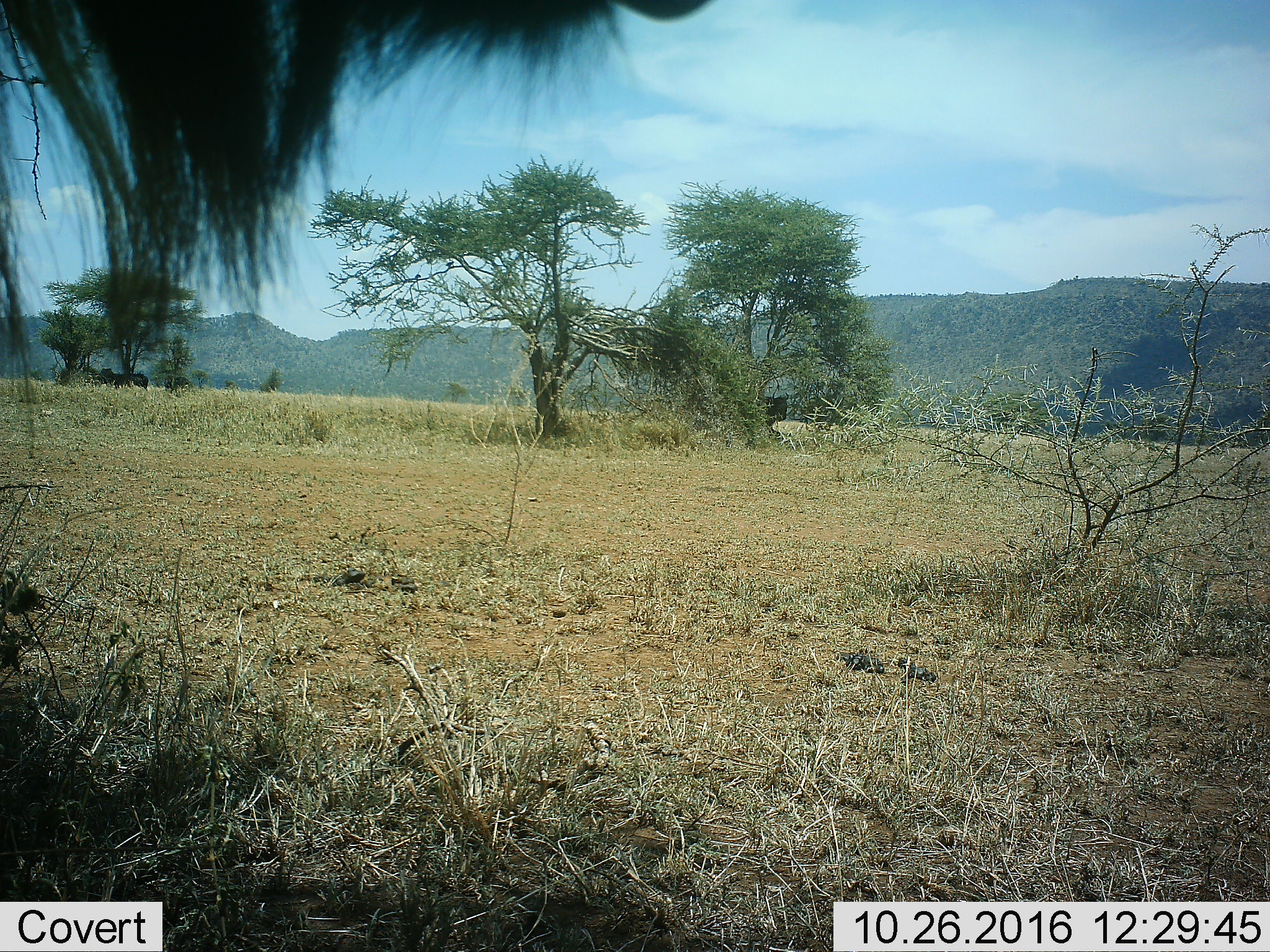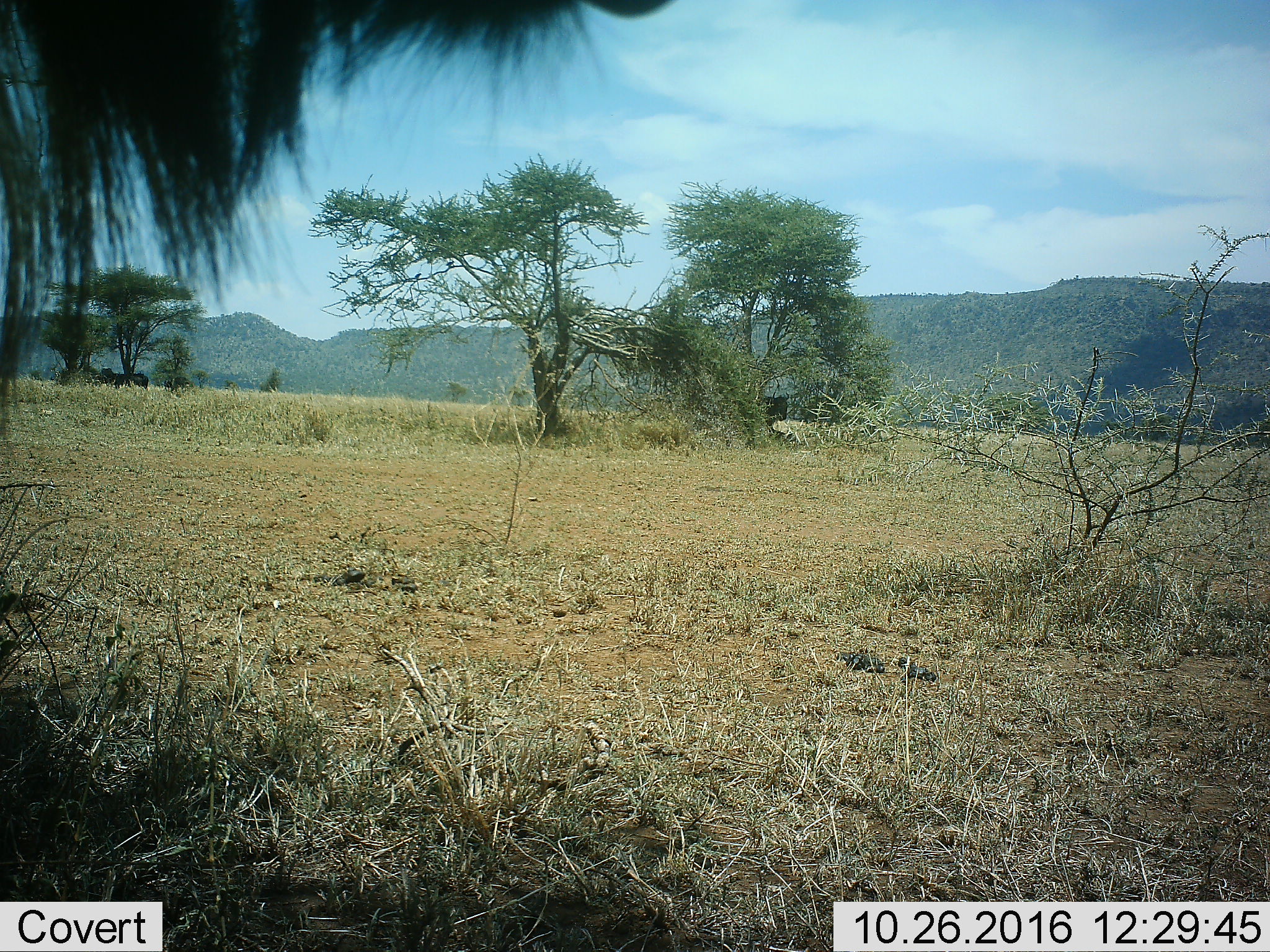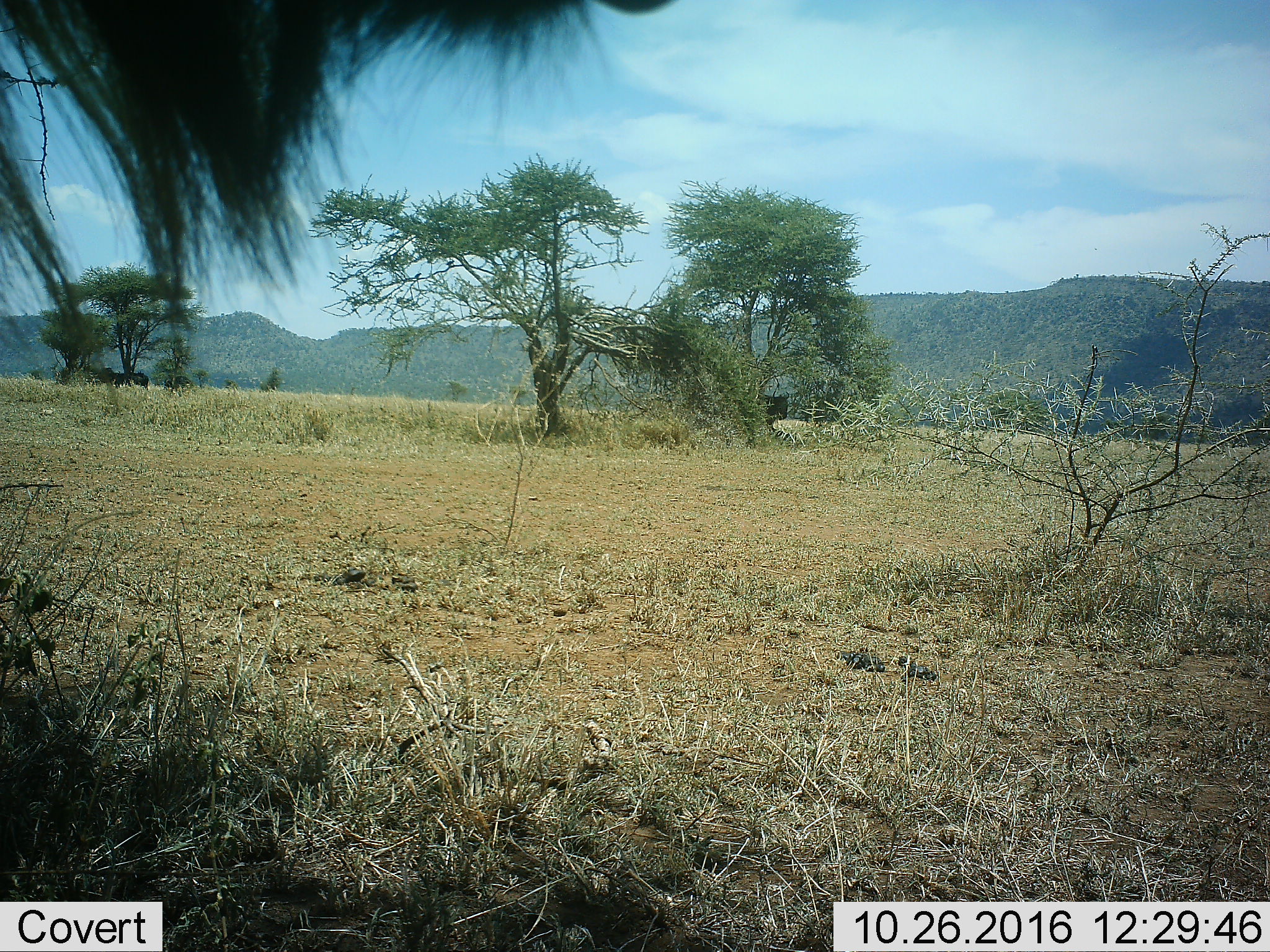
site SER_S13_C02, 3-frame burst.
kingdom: Animalia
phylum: Chordata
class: Mammalia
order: Artiodactyla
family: Bovidae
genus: Connochaetes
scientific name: Connochaetes taurinus taurinus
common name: blue wildebeest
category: wildebeestblue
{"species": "wildebeestblue (blue wildebeest) (Connochaetes taurinus taurinus)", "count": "1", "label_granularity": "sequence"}